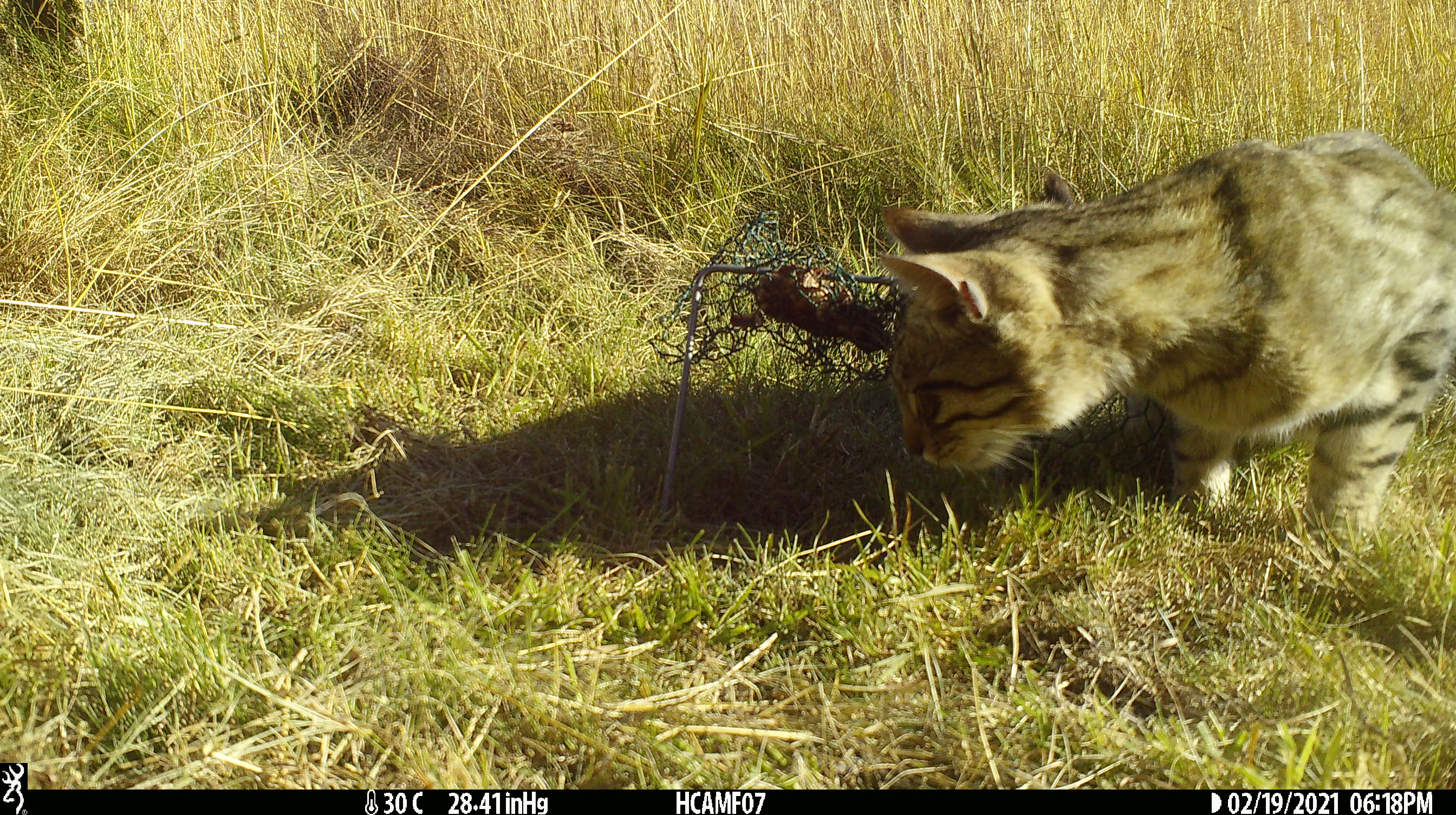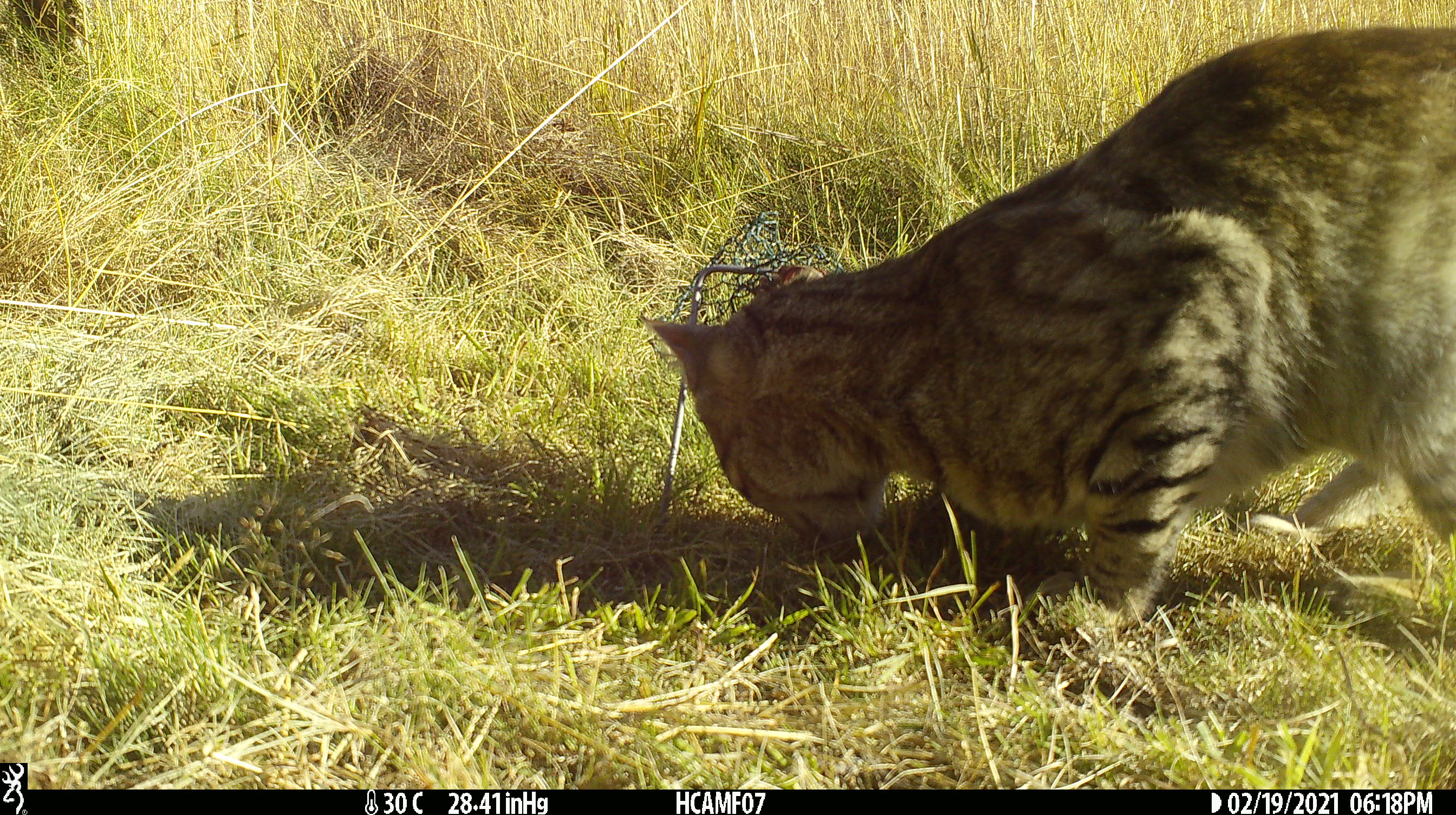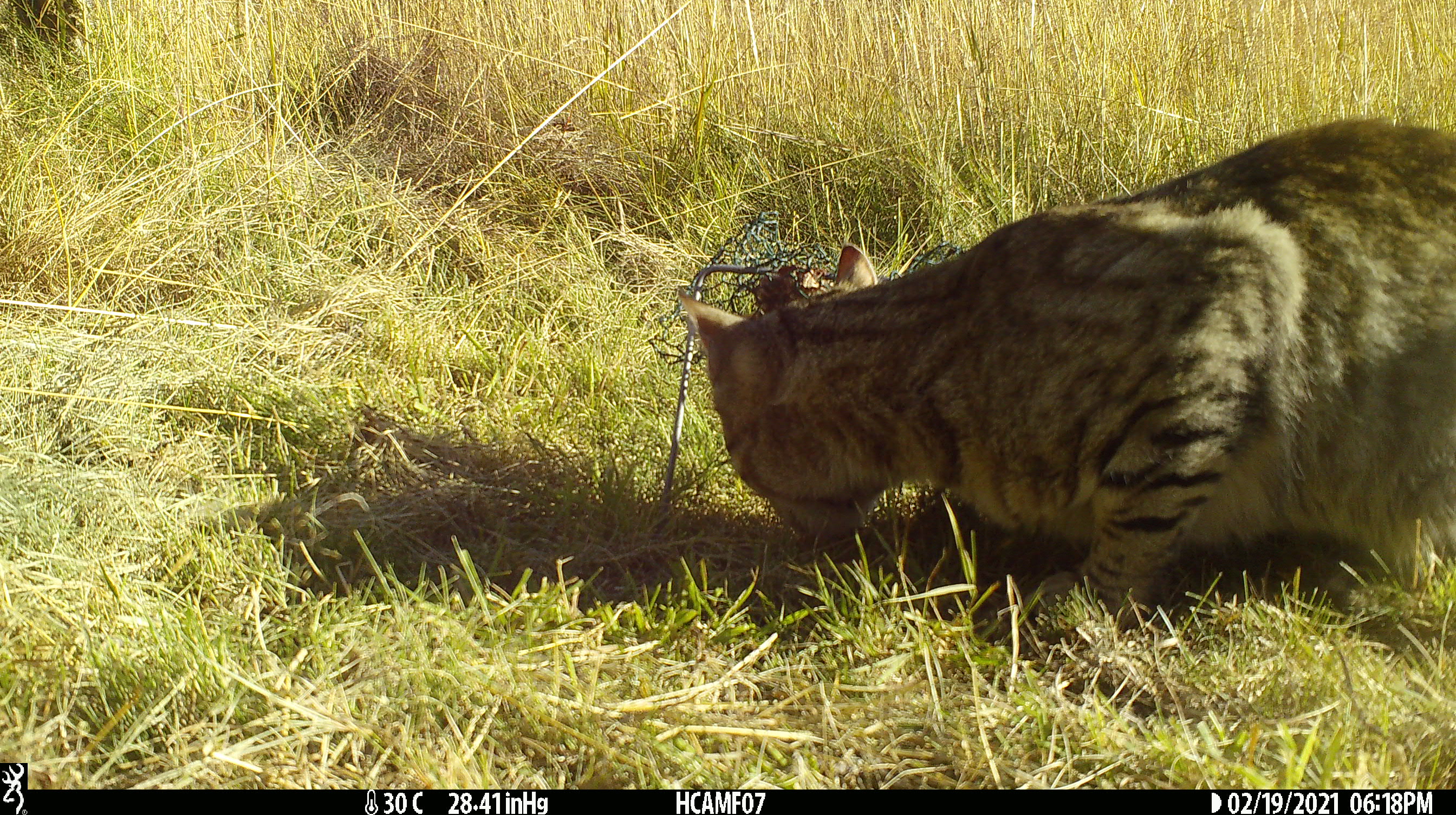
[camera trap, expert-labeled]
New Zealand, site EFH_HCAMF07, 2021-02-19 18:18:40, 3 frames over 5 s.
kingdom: Animalia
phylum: Chordata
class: Mammalia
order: Carnivora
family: Felidae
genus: Felis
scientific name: Felis catus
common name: domestic cat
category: cat